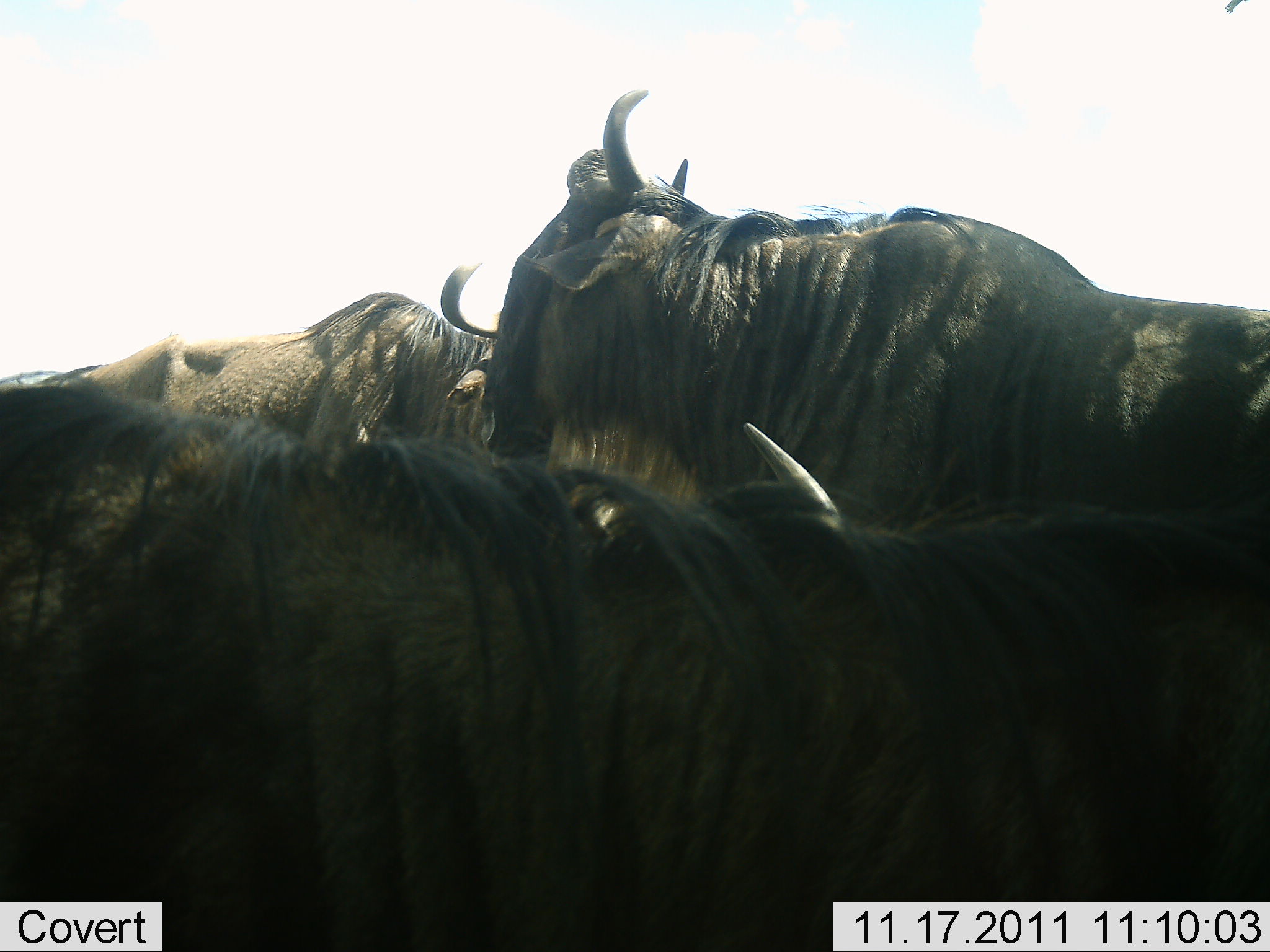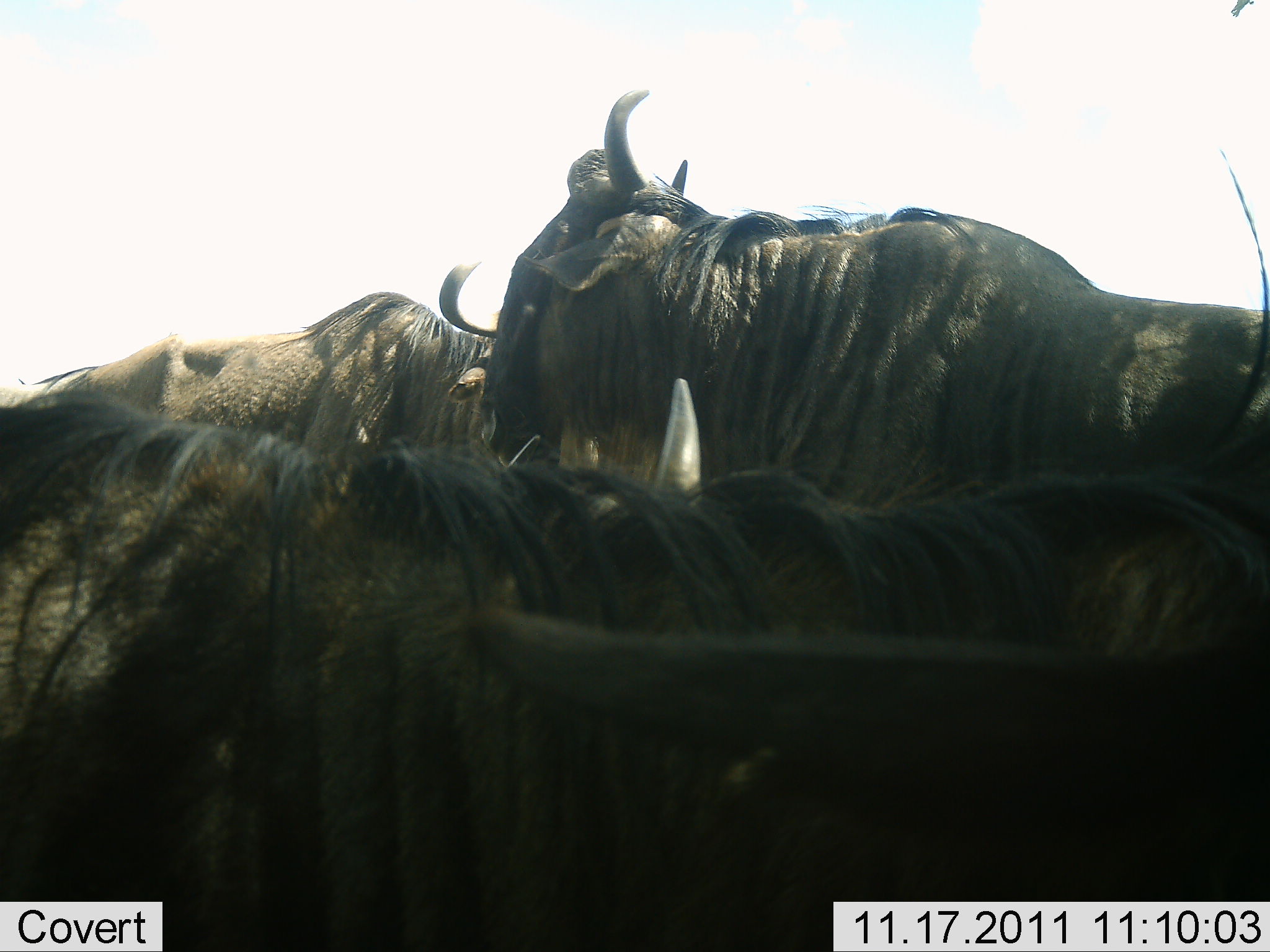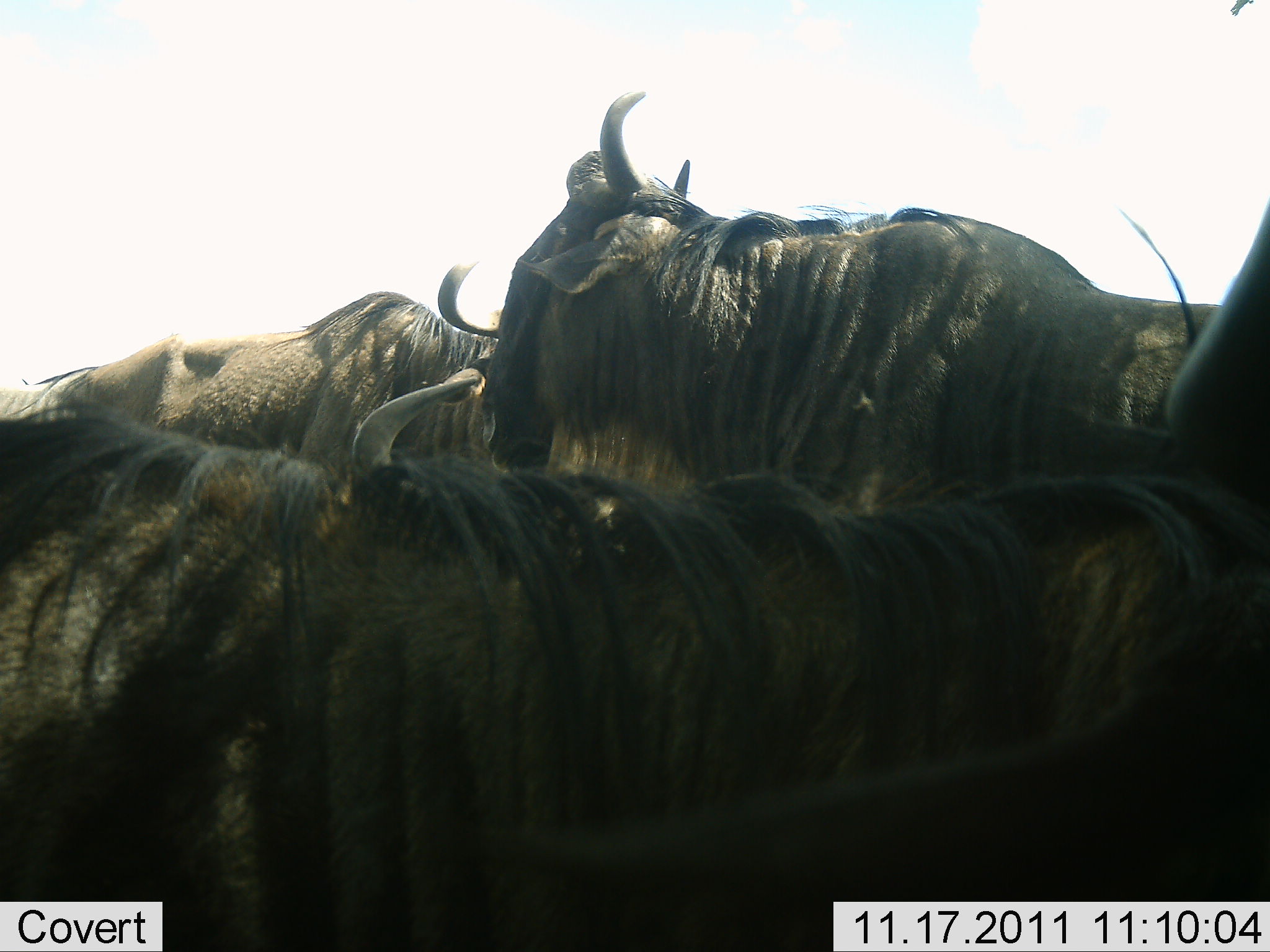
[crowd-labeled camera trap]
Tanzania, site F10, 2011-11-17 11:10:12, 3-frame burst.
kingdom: Animalia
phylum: Chordata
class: Mammalia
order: Artiodactyla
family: Bovidae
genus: Connochaetes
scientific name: Connochaetes taurinus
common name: blue wildebeest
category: wildebeest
Wildebeest (blue wildebeest) (Connochaetes taurinus), count 4. Behavior (volunteer vote fractions): standing 62%, resting 31%, moving 25%, interacting 19%. Young present (vote fraction): 0%. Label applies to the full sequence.